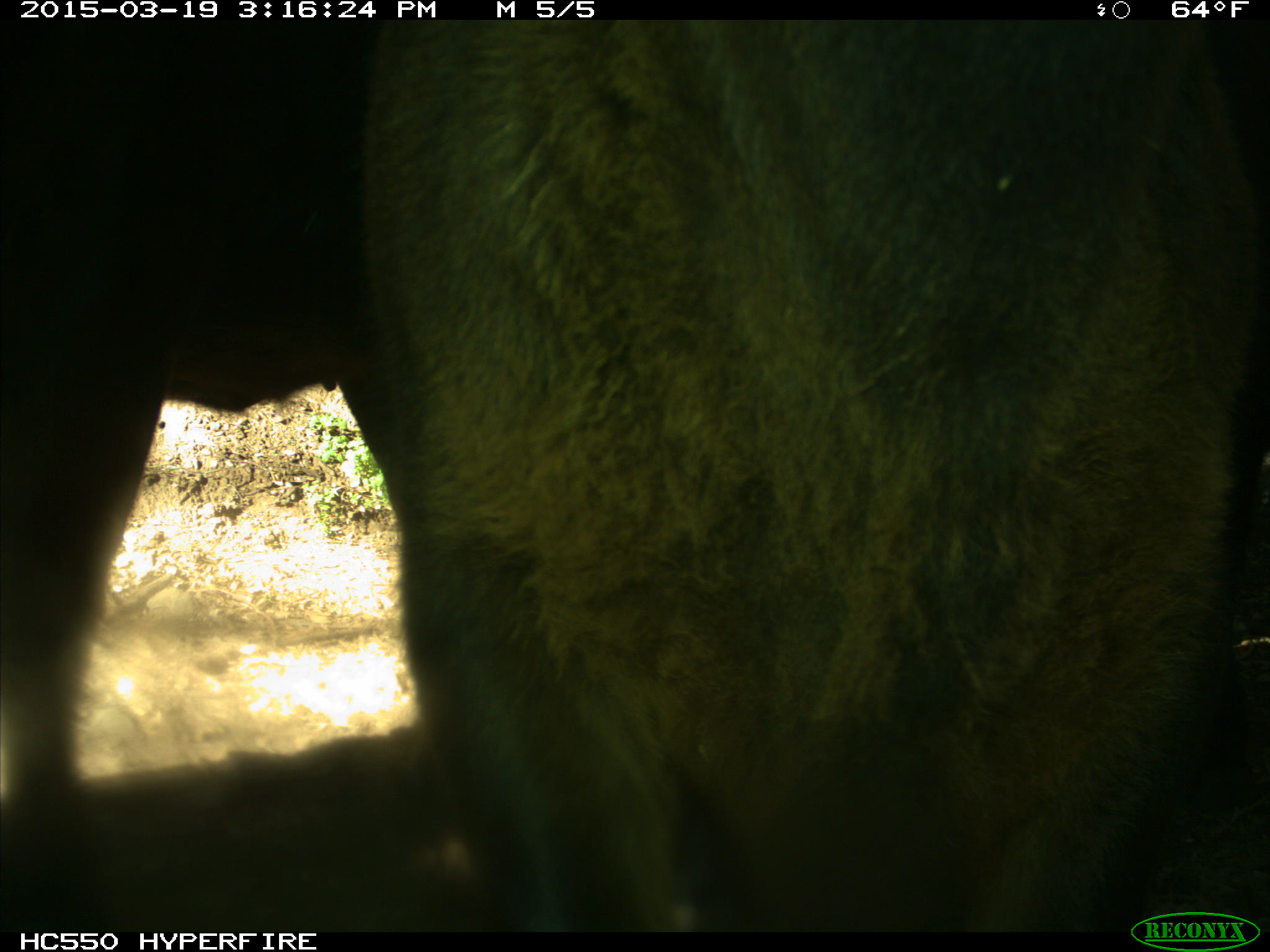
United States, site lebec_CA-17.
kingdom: Animalia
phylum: Chordata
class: Mammalia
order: Artiodactyla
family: Bovidae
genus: Bos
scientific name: Bos taurus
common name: domestic cow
Bos taurus (domestic cow).